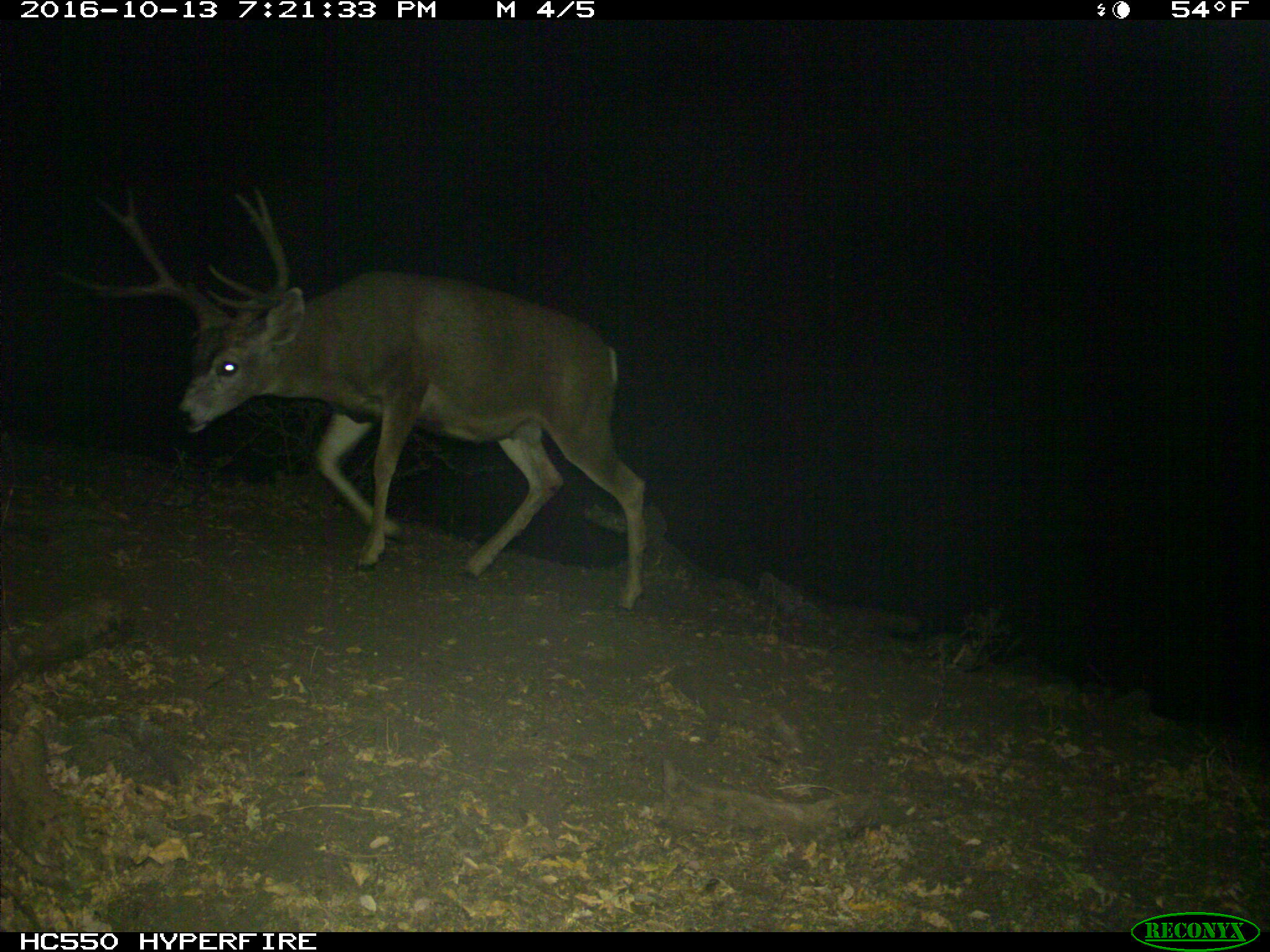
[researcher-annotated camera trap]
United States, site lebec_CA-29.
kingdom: Animalia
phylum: Chordata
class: Mammalia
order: Artiodactyla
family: Cervidae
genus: Odocoileus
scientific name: Odocoileus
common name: deer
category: unidentified deer